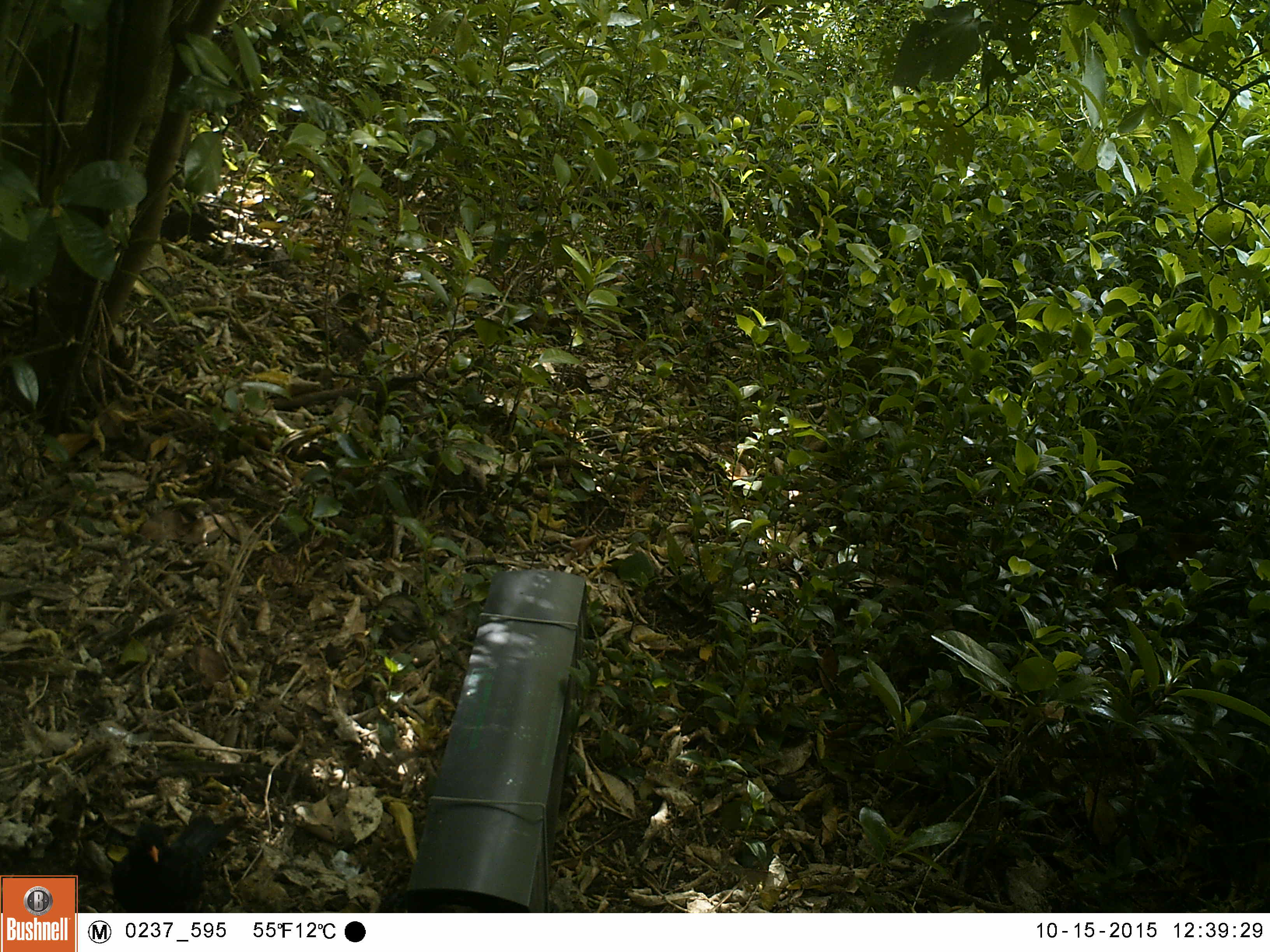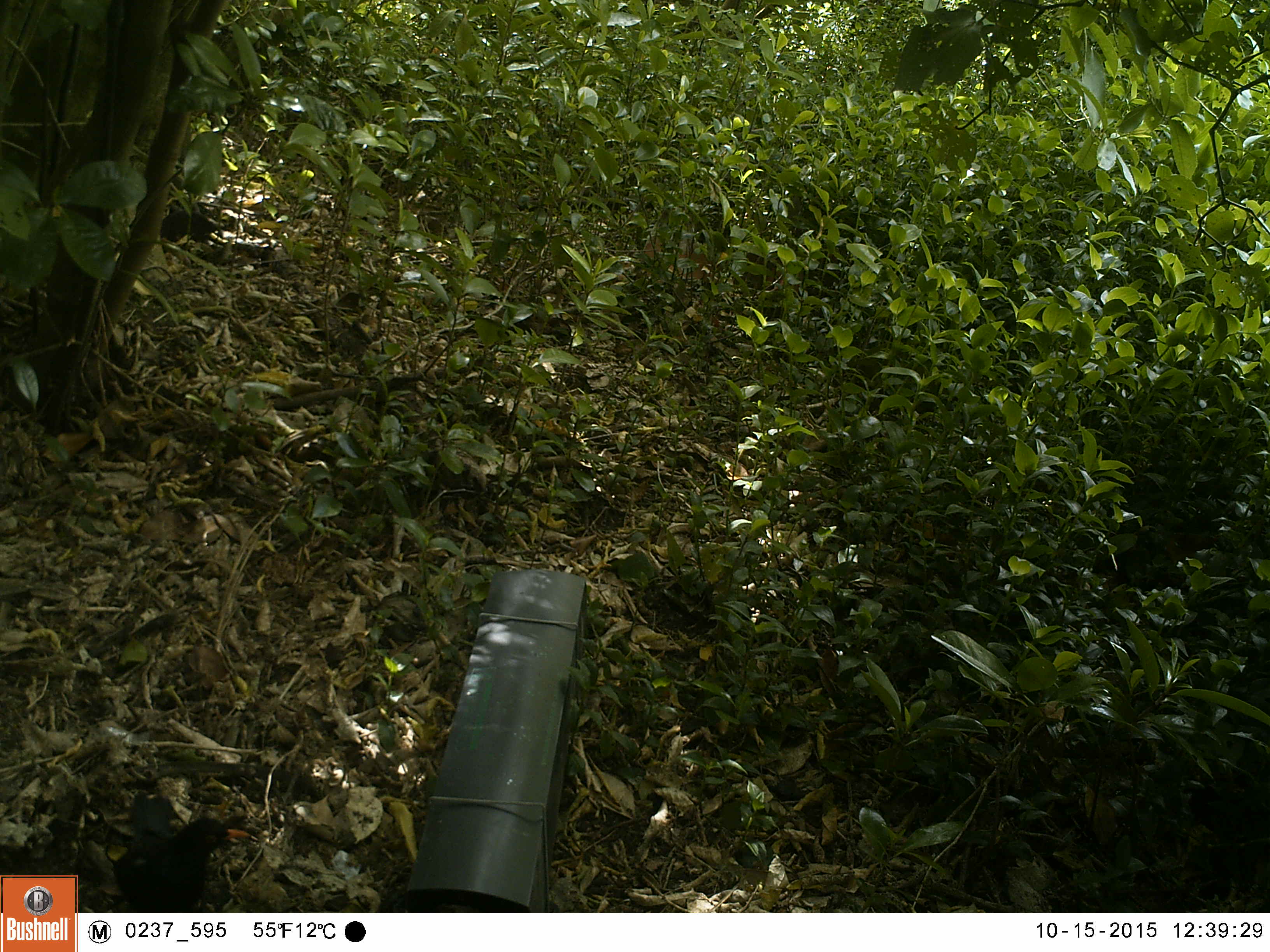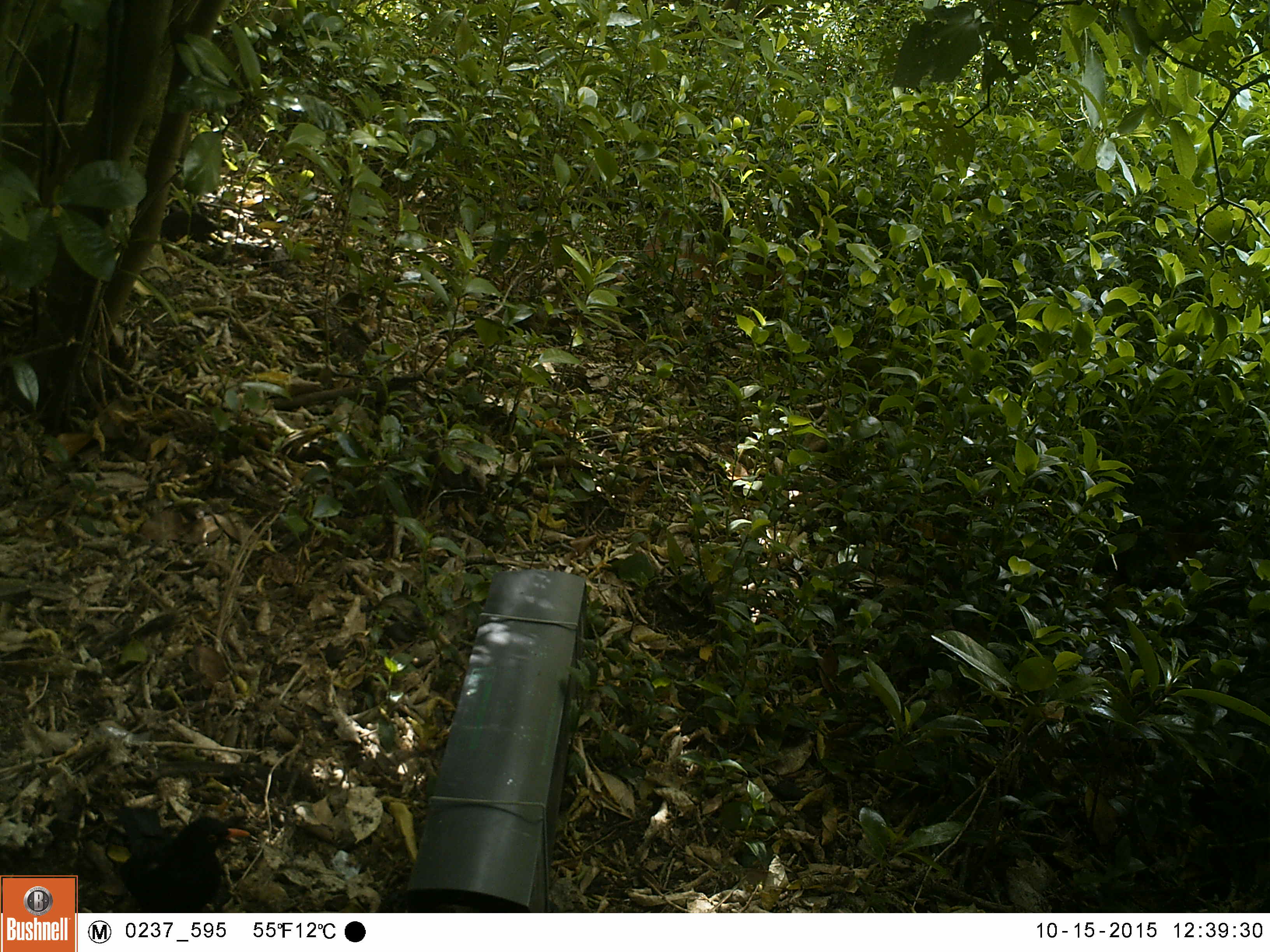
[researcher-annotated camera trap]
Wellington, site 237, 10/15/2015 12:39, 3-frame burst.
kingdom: Animalia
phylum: Chordata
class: Aves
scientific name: Aves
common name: bird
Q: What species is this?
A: Bird (Aves).